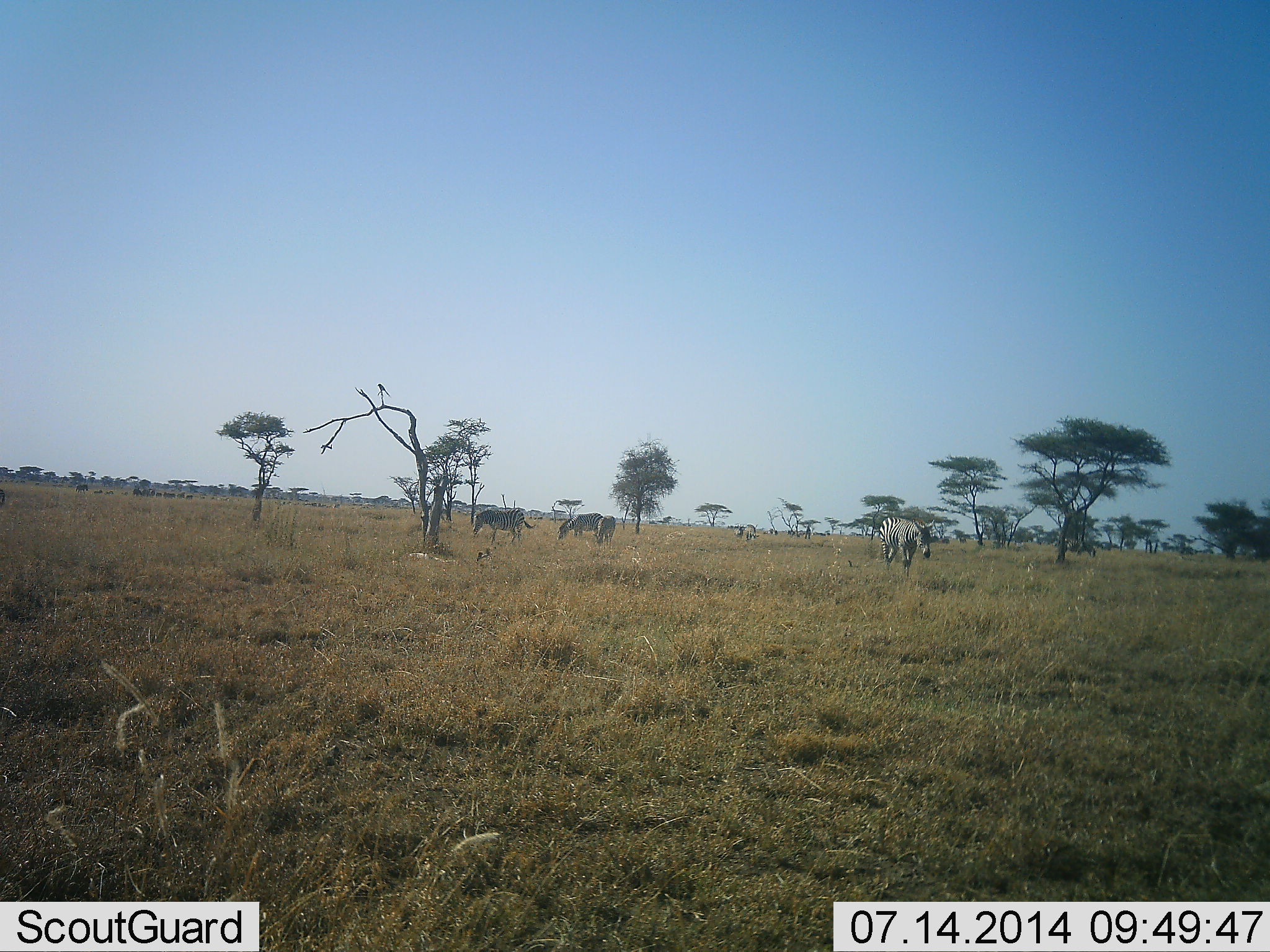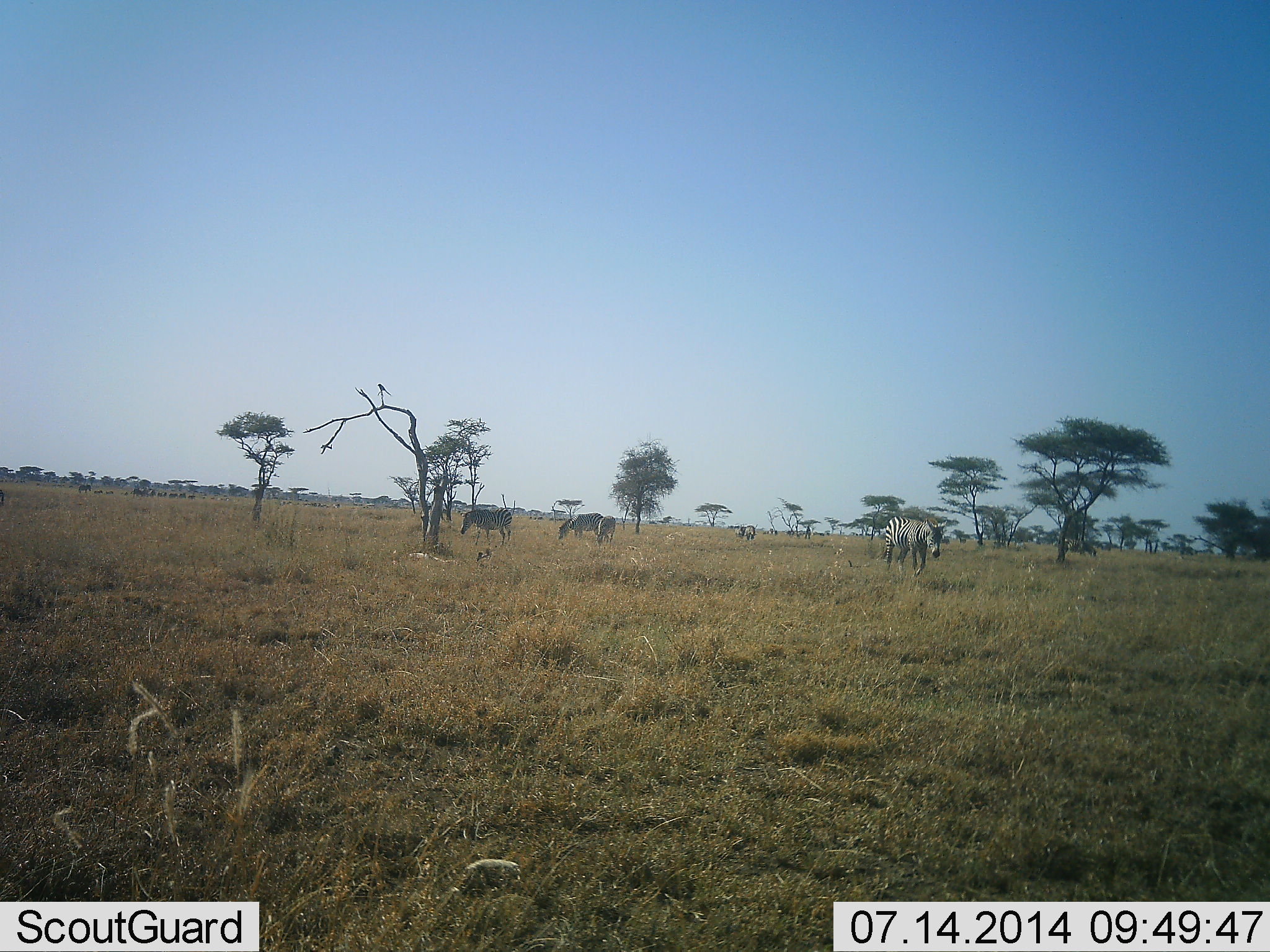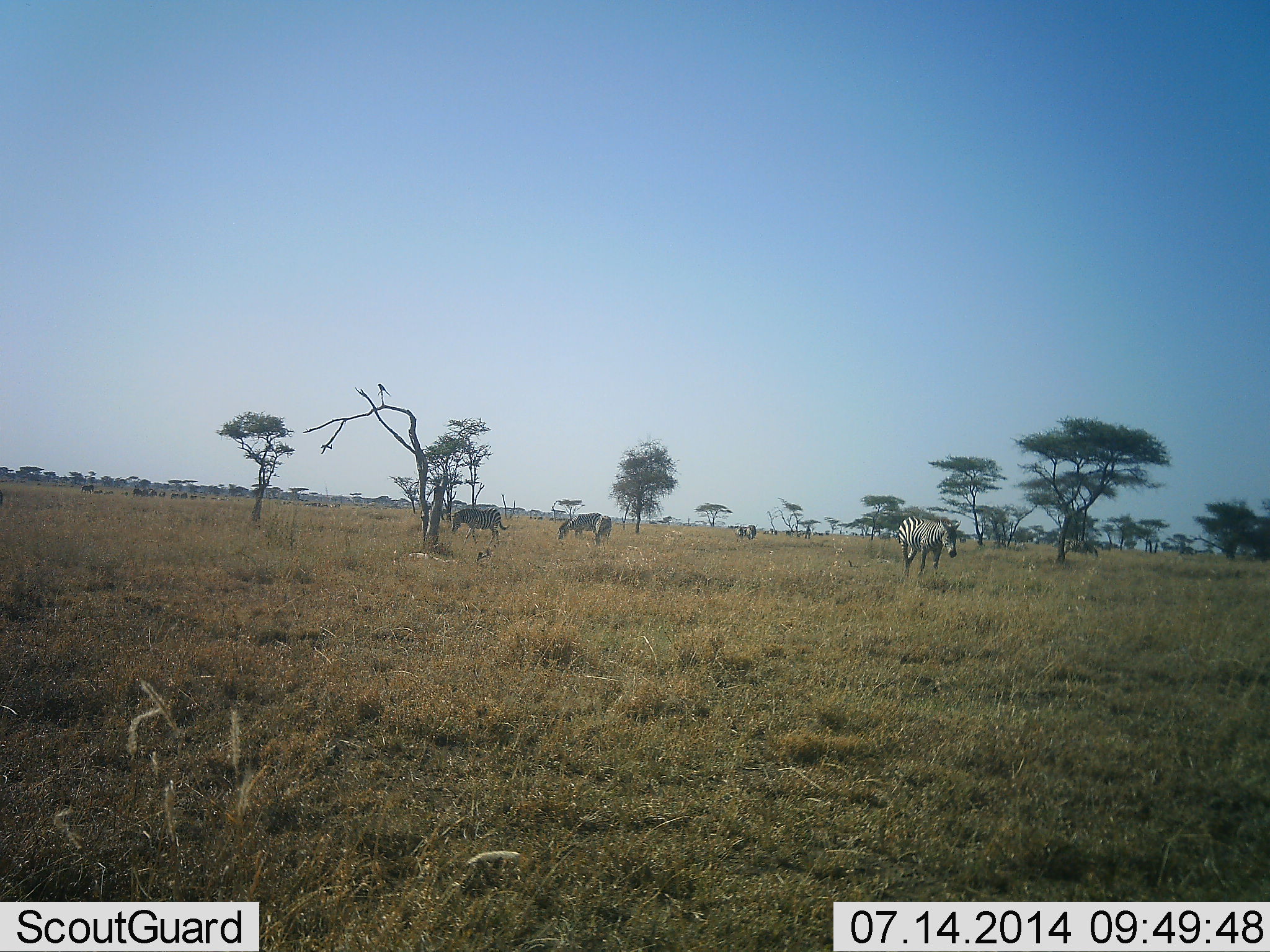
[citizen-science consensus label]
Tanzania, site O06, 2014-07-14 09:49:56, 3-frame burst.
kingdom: Animalia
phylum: Chordata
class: Mammalia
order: Perissodactyla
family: Equidae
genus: Equus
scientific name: Equus quagga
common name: plains zebra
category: zebra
Zebra (plains zebra) (Equus quagga), count 5. Behavior (volunteer vote fractions): standing 50%, resting 8%, moving 92%, interacting 0%. Young present (vote fraction): 0%. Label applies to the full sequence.